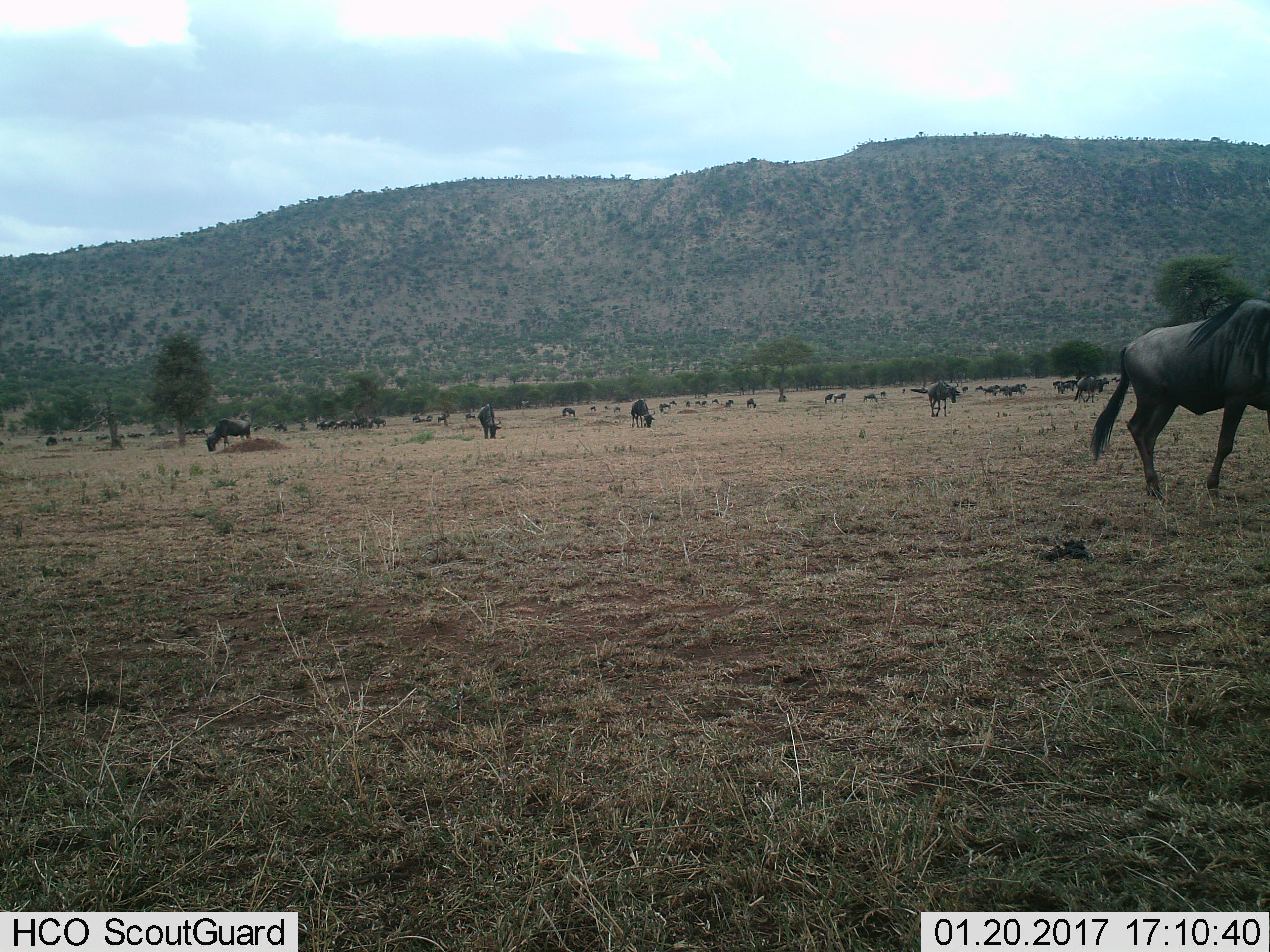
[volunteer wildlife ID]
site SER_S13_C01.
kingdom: Animalia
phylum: Chordata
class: Mammalia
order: Artiodactyla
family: Bovidae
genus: Connochaetes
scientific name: Connochaetes taurinus taurinus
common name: blue wildebeest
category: wildebeestblue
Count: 11-50.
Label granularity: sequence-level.